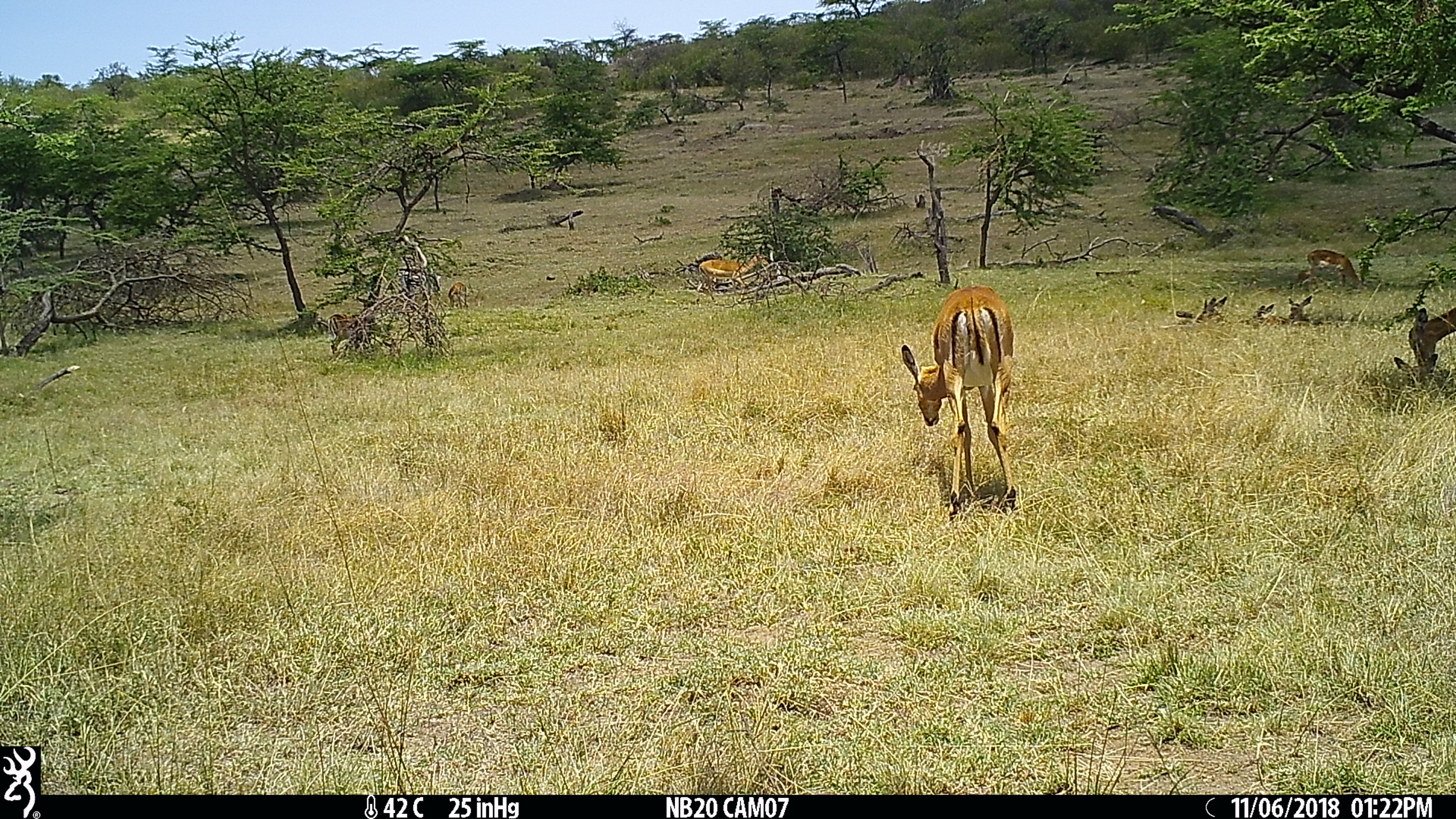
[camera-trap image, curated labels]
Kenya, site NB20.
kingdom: Animalia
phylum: Chordata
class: Mammalia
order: Artiodactyla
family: Bovidae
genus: Aepyceros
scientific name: Aepyceros melampus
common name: impala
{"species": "impala (Aepyceros melampus)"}